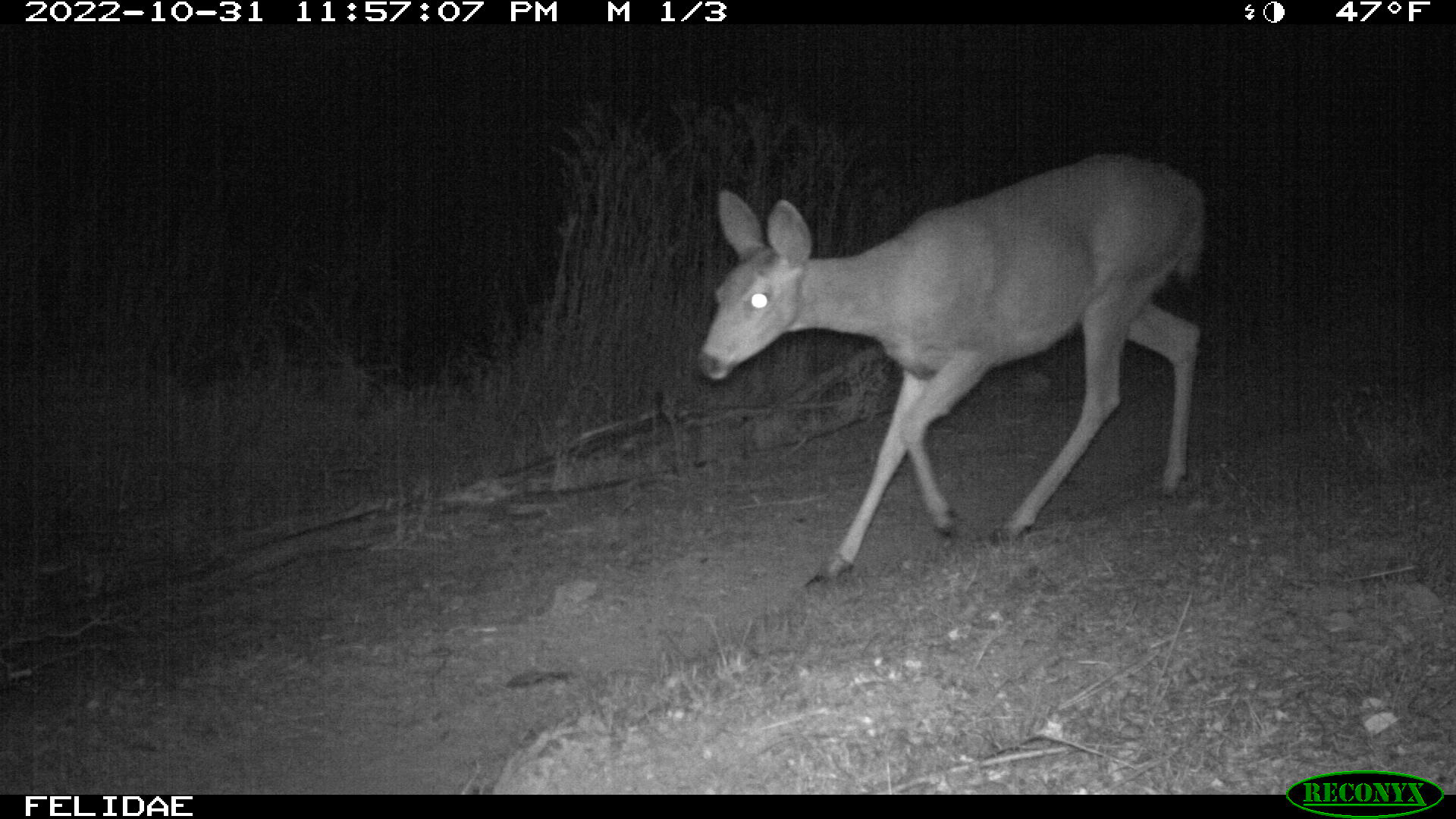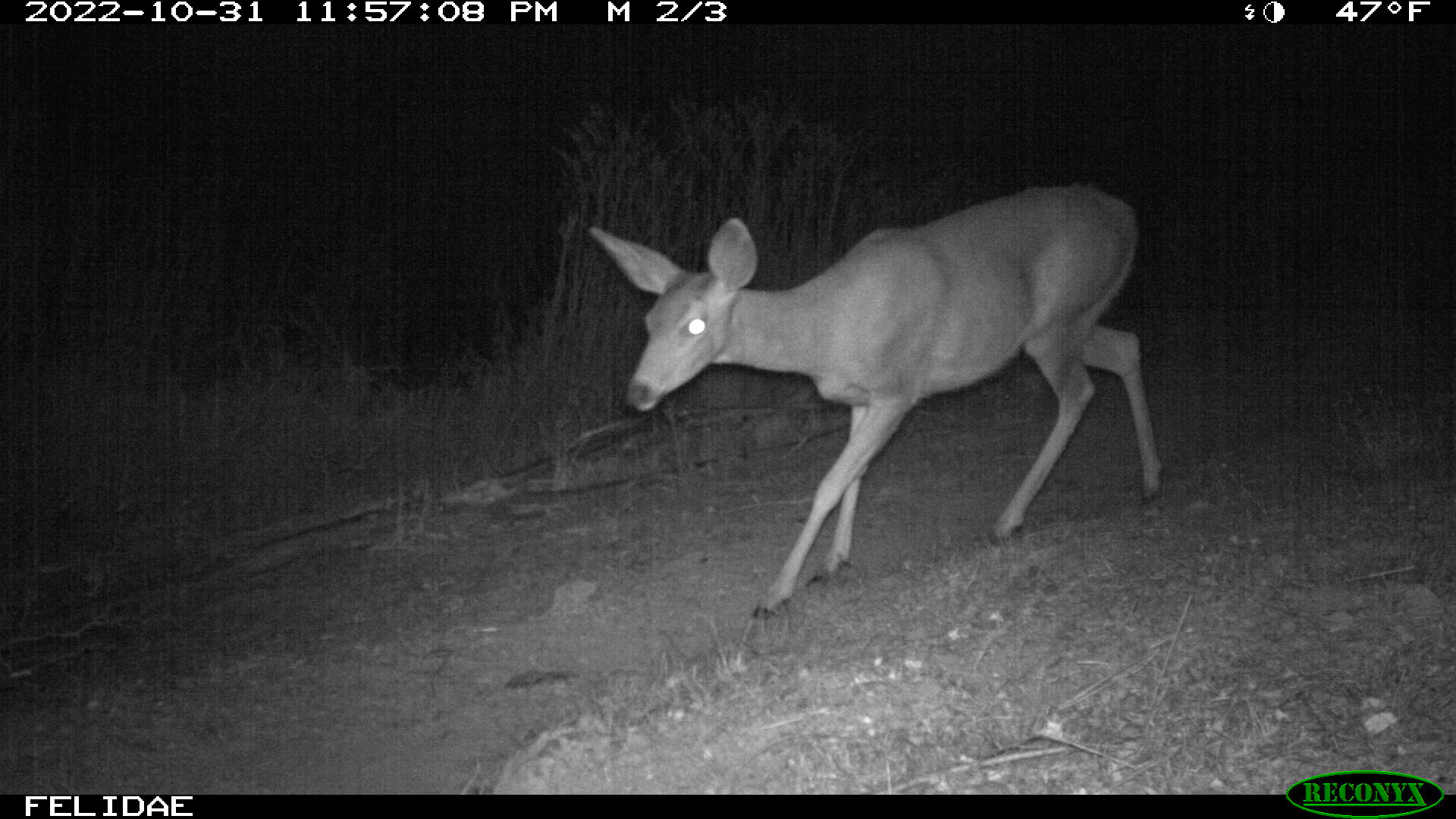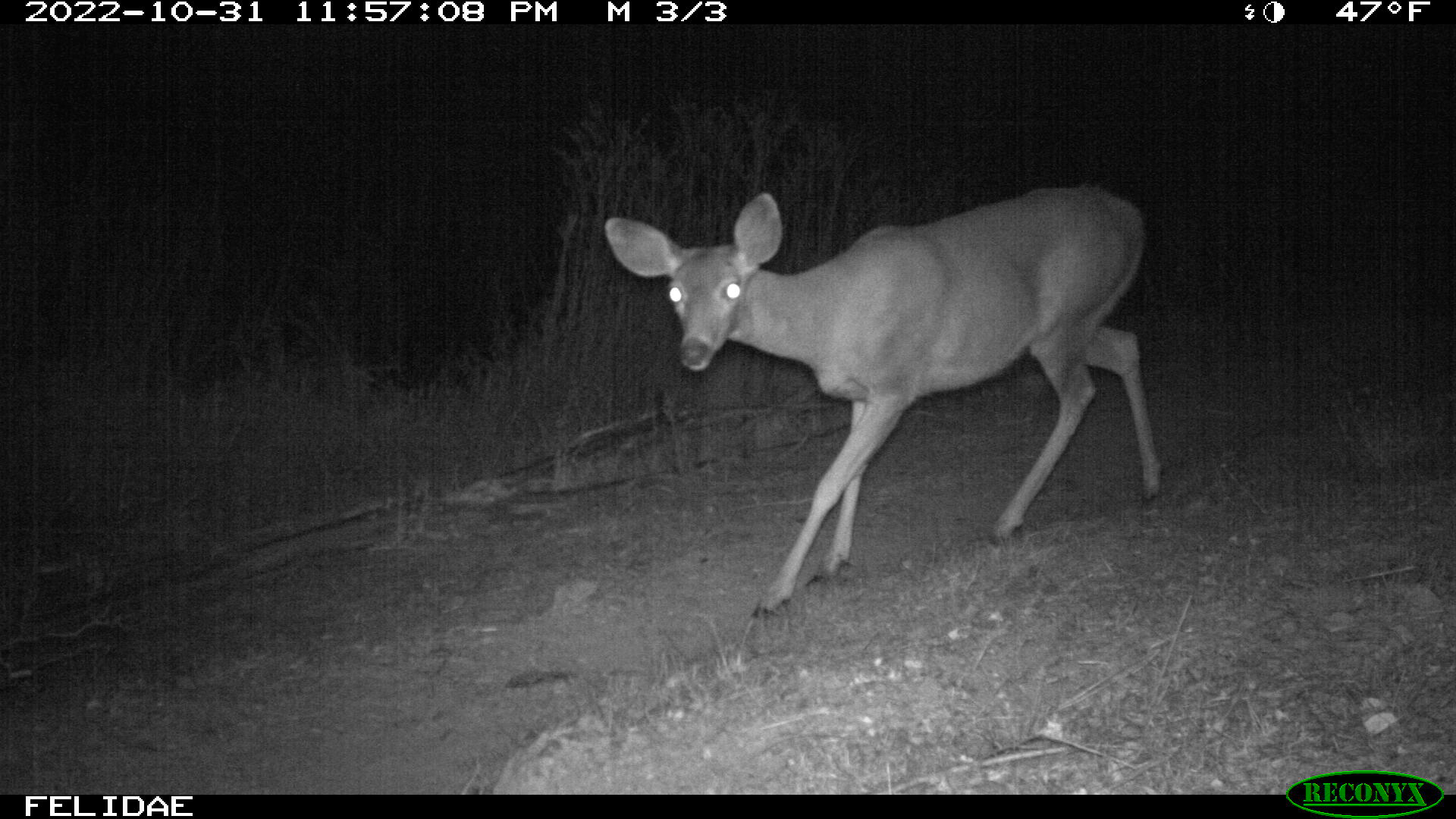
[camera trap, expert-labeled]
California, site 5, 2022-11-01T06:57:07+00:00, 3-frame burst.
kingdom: Animalia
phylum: Chordata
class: Mammalia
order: Artiodactyla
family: Cervidae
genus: Odocoileus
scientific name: Odocoileus hemionus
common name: mule deer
Mule deer (Odocoileus hemionus).